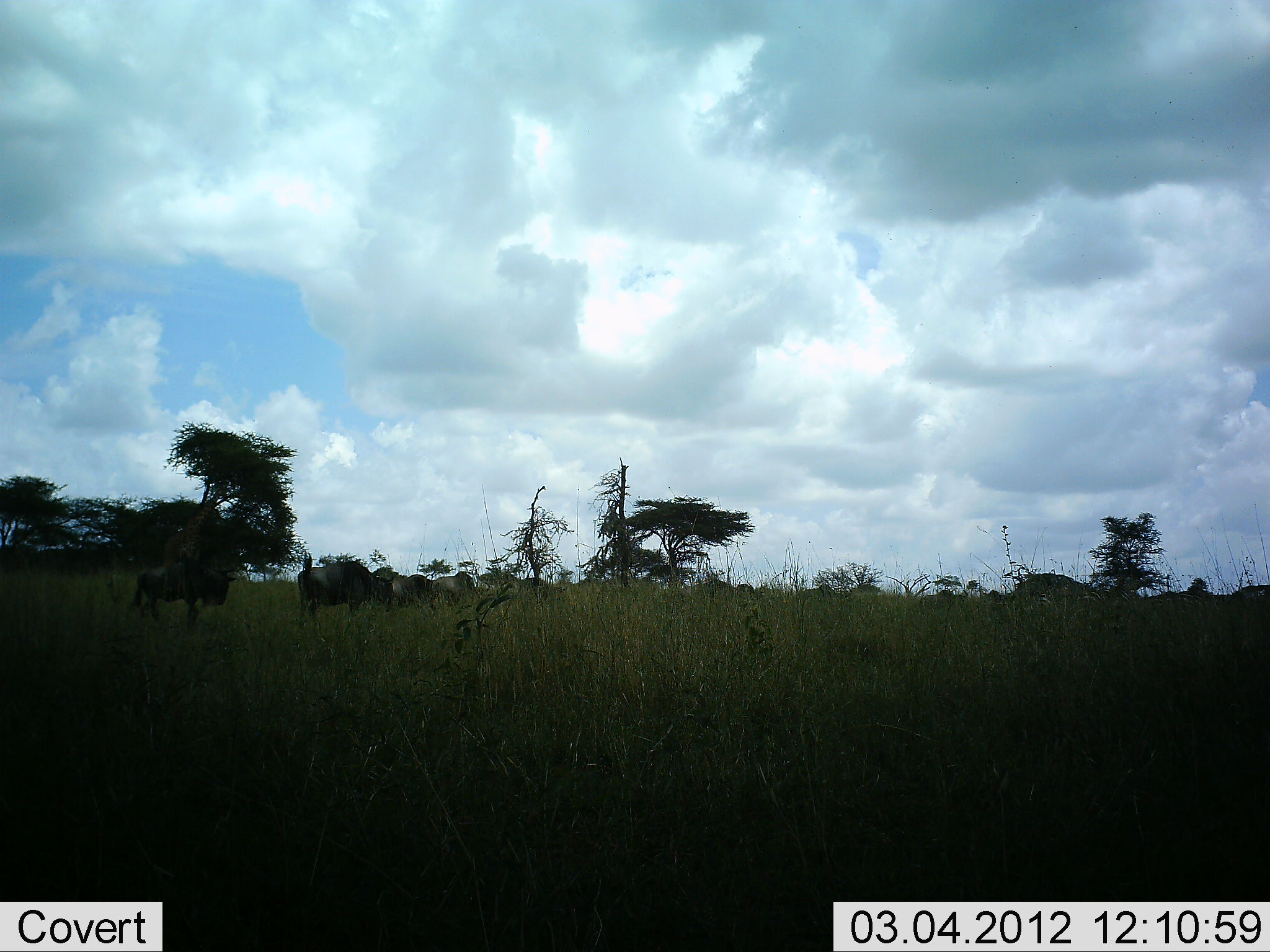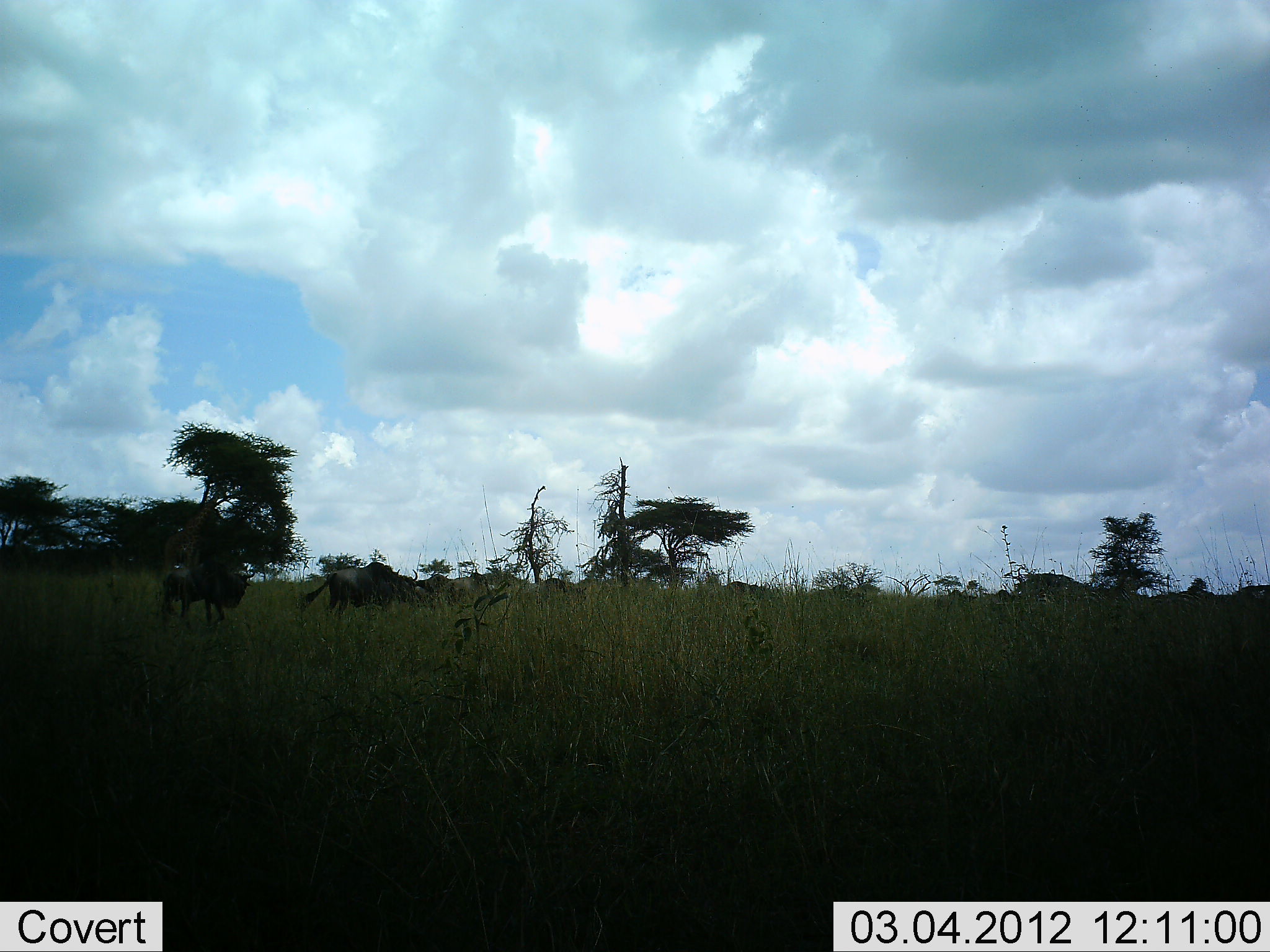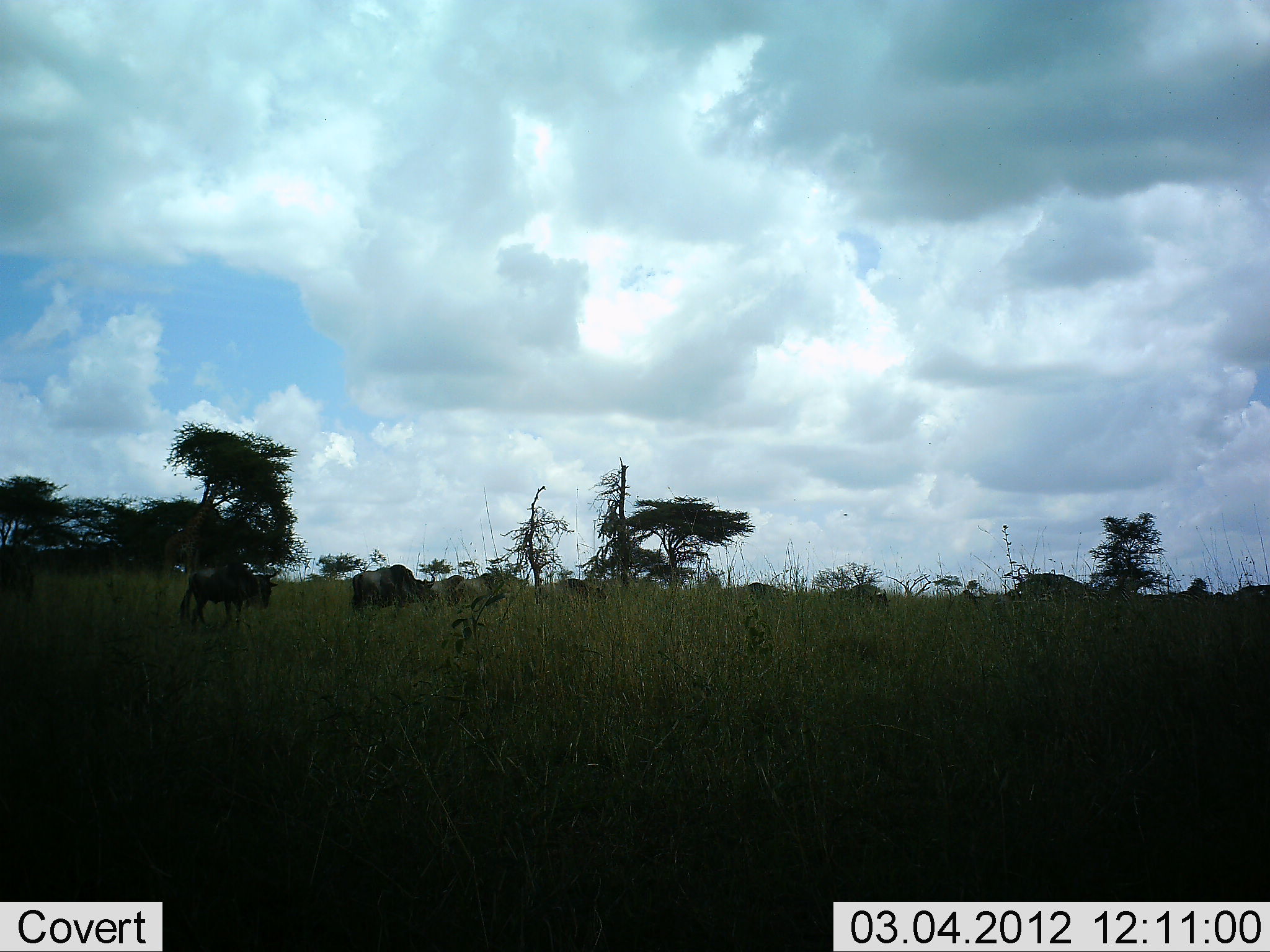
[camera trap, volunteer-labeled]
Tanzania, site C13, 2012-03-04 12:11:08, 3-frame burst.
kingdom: Animalia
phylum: Chordata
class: Mammalia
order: Artiodactyla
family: Bovidae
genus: Connochaetes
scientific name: Connochaetes taurinus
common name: blue wildebeest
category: wildebeest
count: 11-50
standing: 16%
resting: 5%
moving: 95%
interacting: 0%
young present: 0%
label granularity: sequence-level